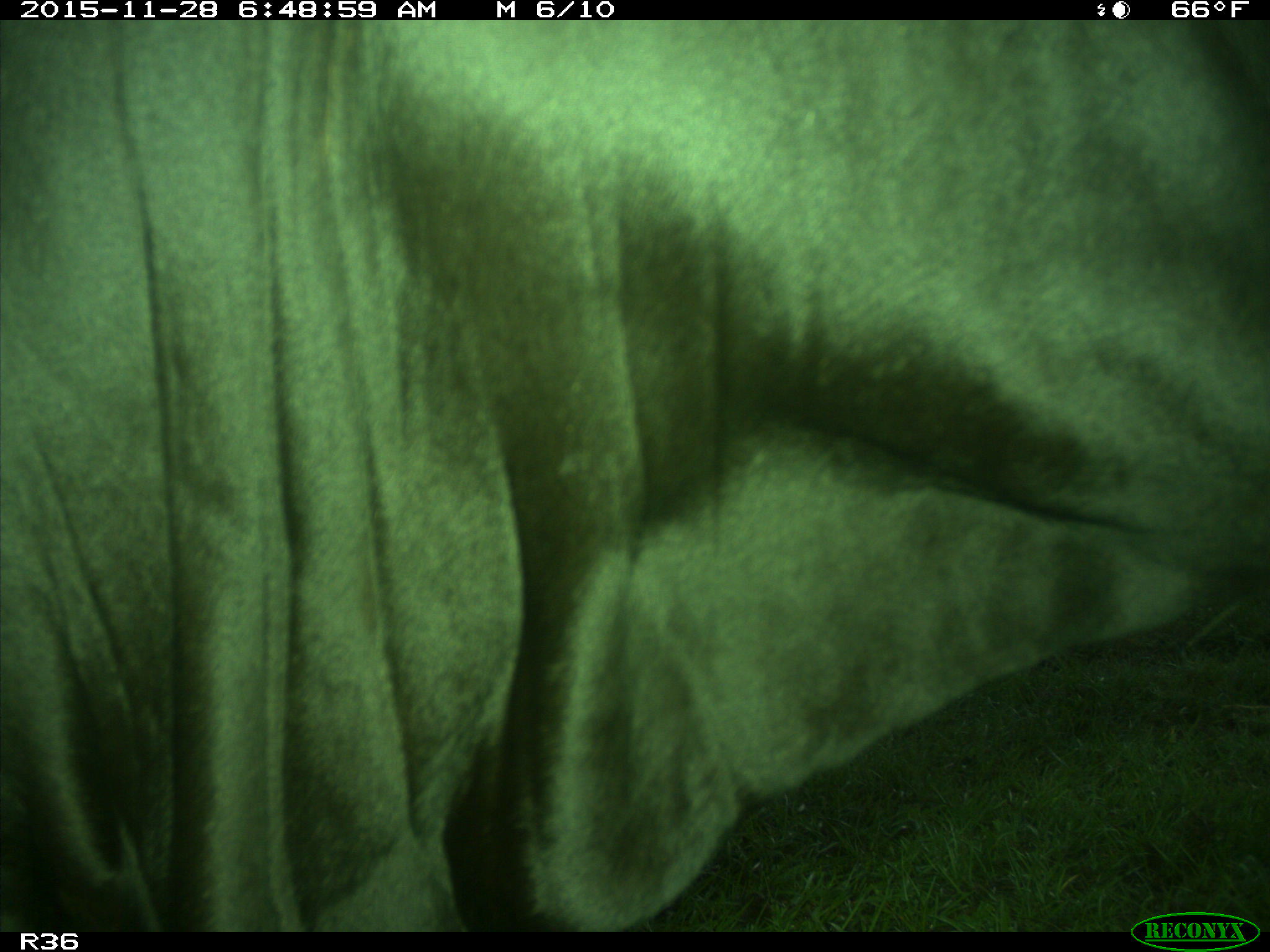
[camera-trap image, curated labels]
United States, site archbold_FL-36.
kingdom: Animalia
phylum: Chordata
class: Mammalia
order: Artiodactyla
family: Bovidae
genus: Bos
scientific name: Bos taurus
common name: domestic cow